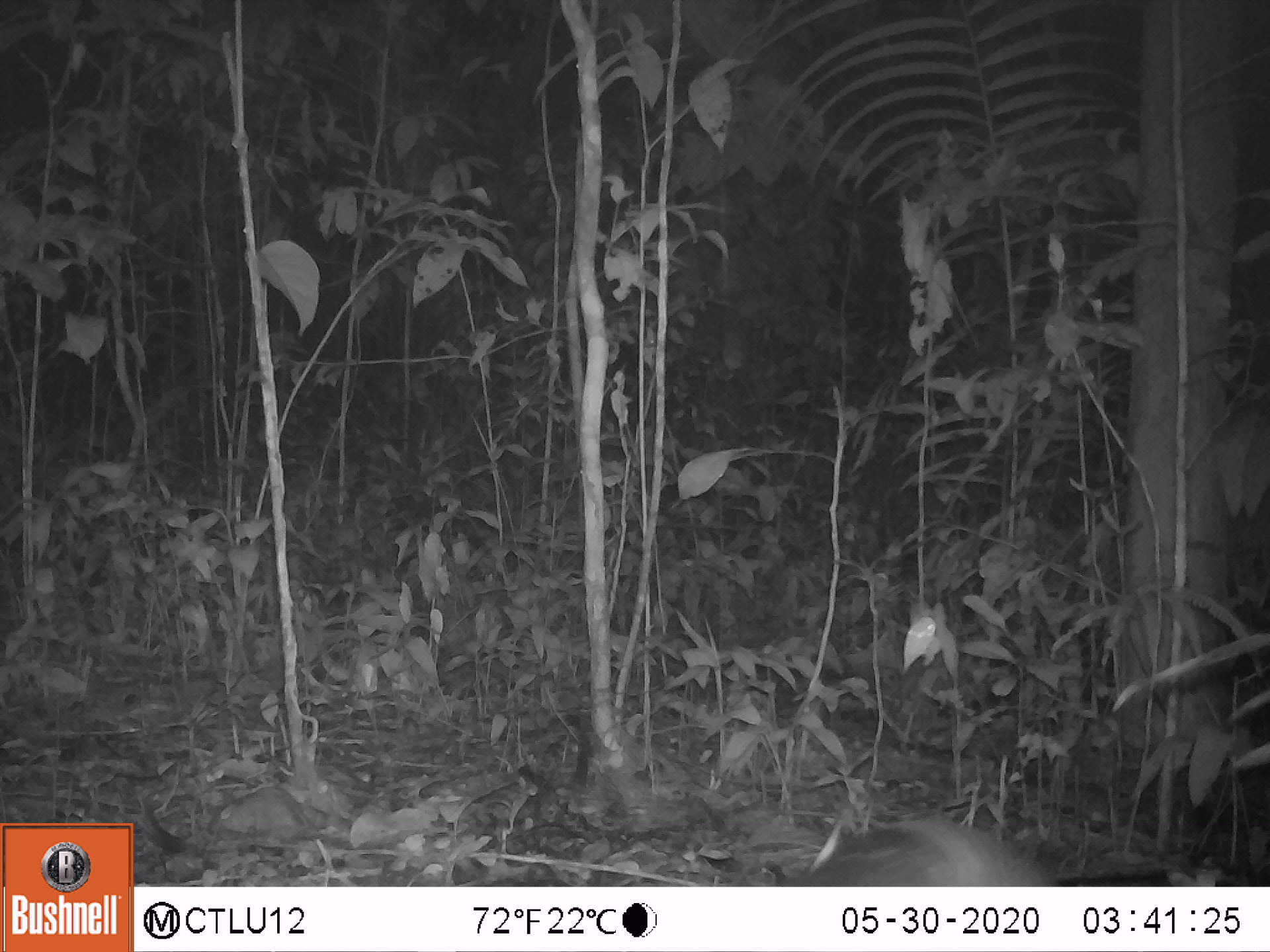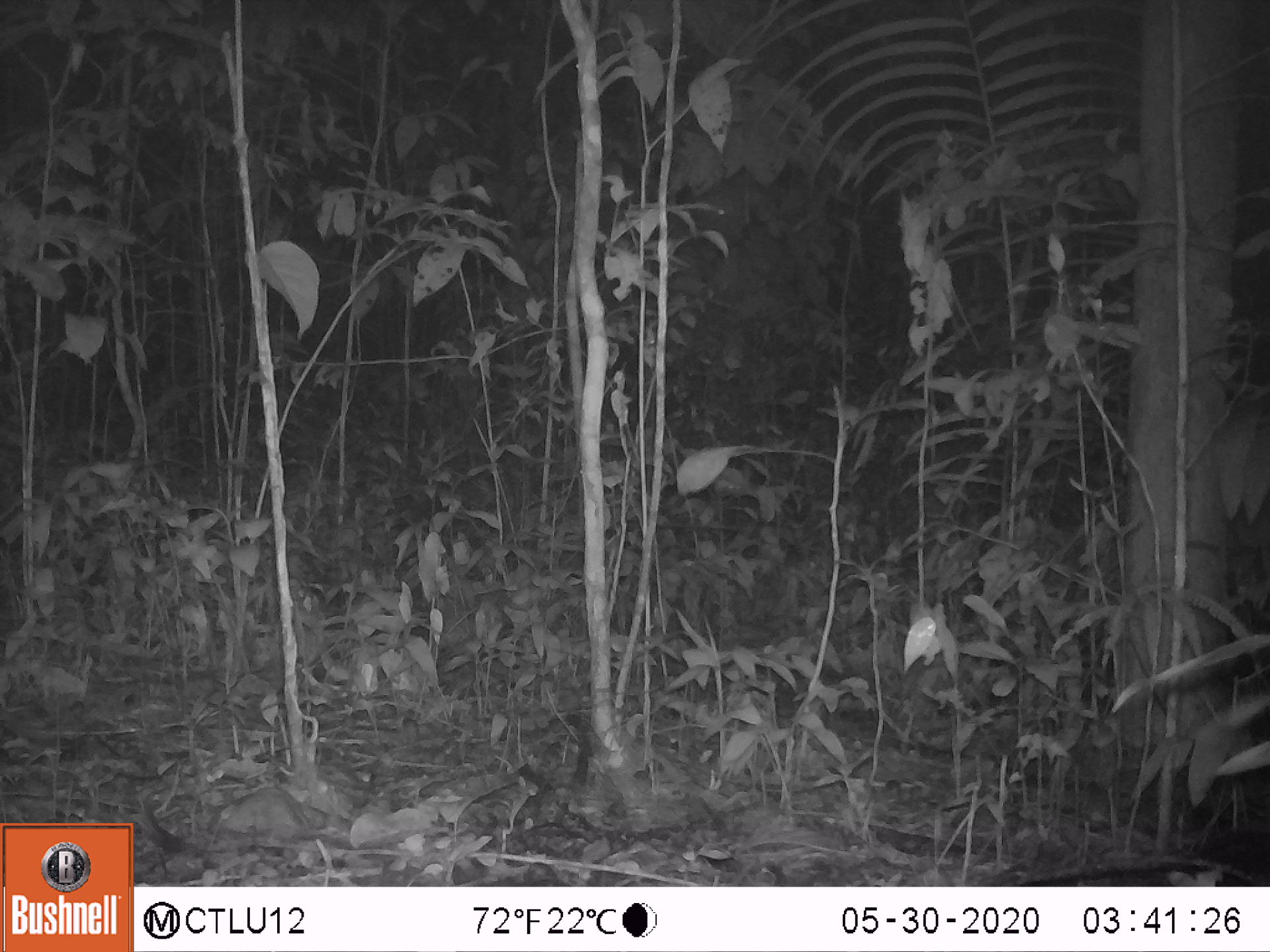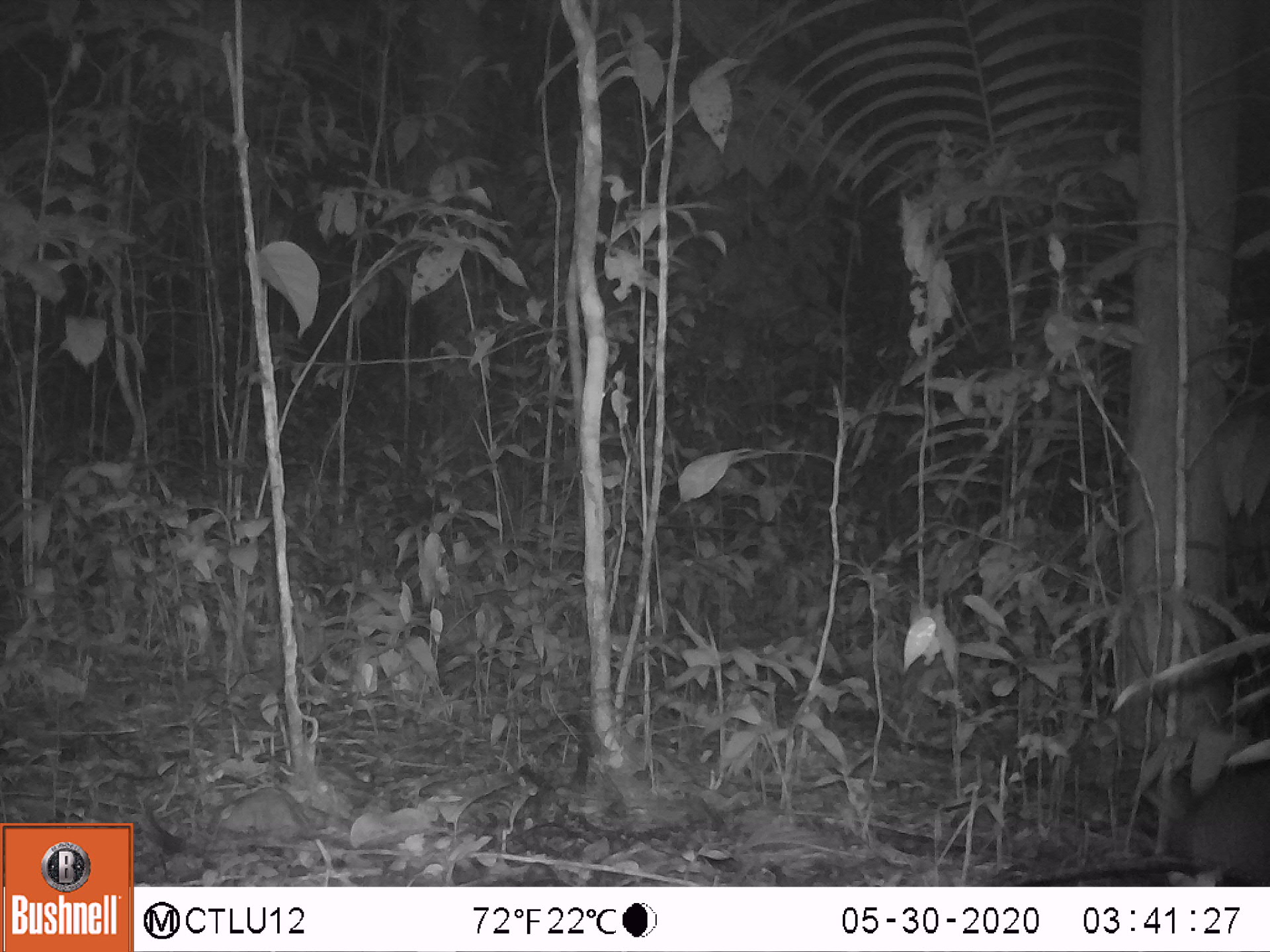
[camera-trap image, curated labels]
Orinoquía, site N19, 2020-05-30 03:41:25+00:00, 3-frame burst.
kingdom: Animalia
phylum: Chordata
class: Mammalia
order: Cingulata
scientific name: Cingulata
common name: armadillo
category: unknown armadillo